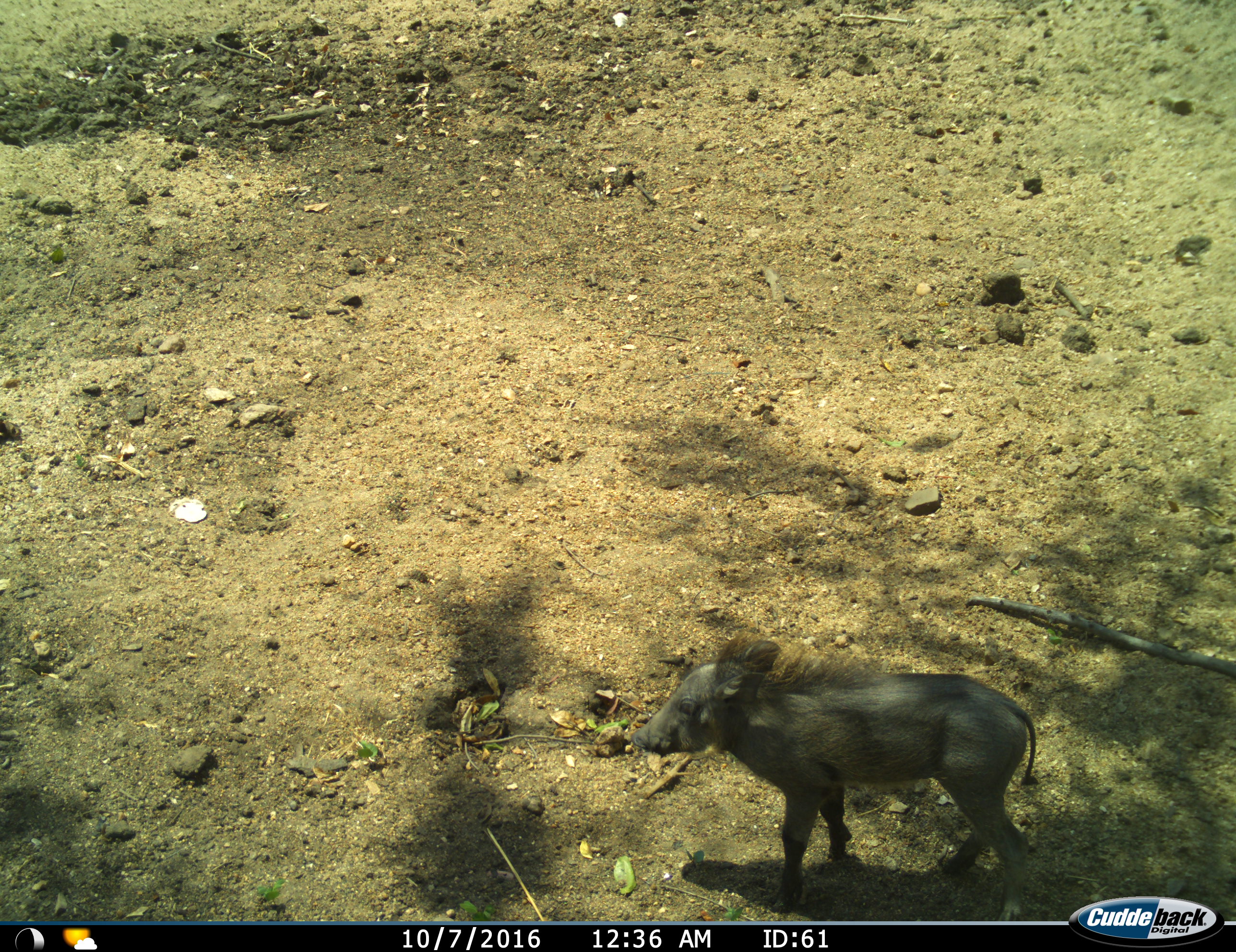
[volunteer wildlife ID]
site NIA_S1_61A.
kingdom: Animalia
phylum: Chordata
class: Mammalia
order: Artiodactyla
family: Suidae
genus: Phacochoerus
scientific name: Phacochoerus africanus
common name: warthog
Warthog (Phacochoerus africanus), count 1. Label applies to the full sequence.